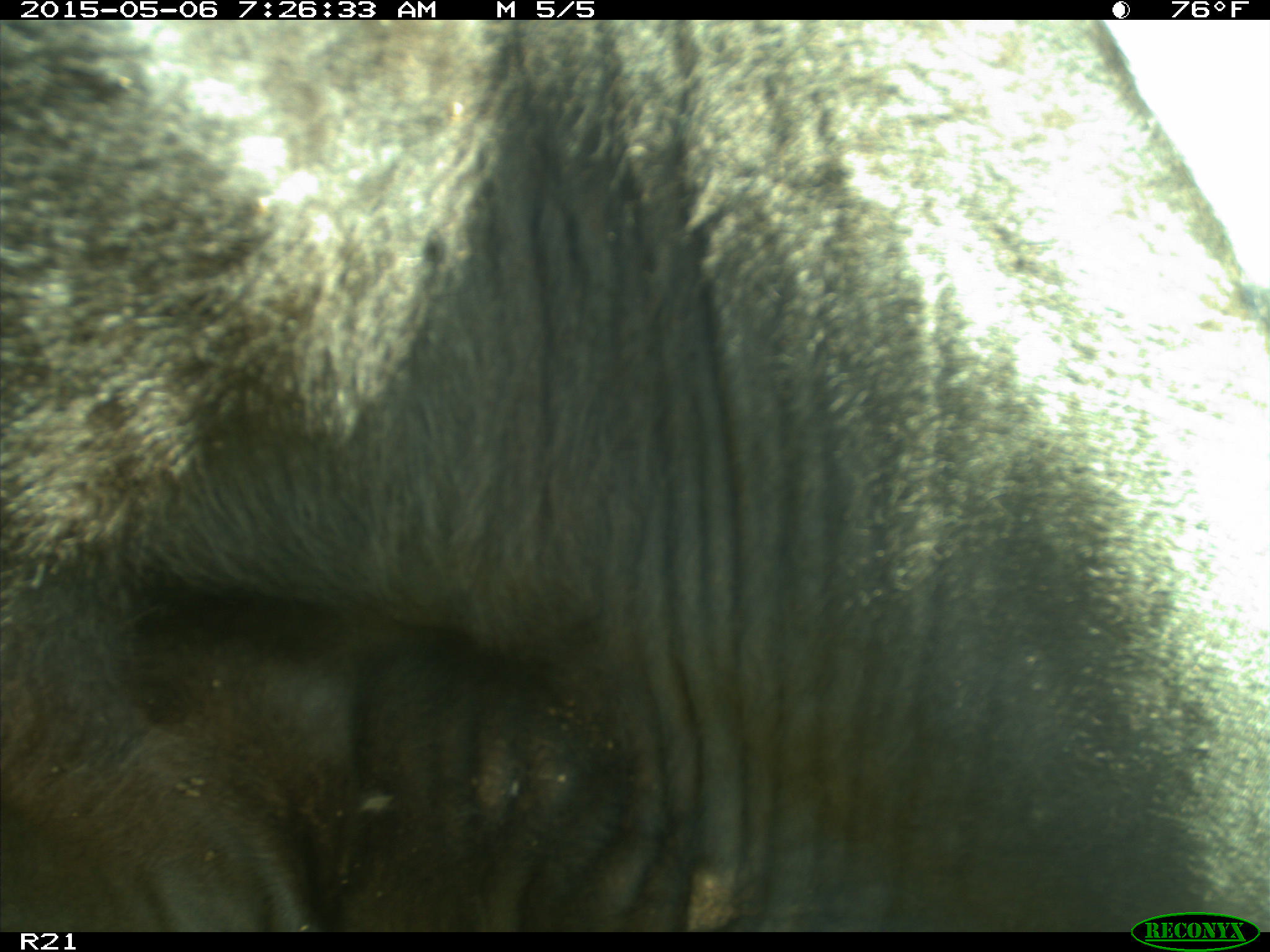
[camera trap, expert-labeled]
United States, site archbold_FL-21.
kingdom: Animalia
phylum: Chordata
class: Mammalia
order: Artiodactyla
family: Bovidae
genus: Bos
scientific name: Bos taurus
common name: domestic cow